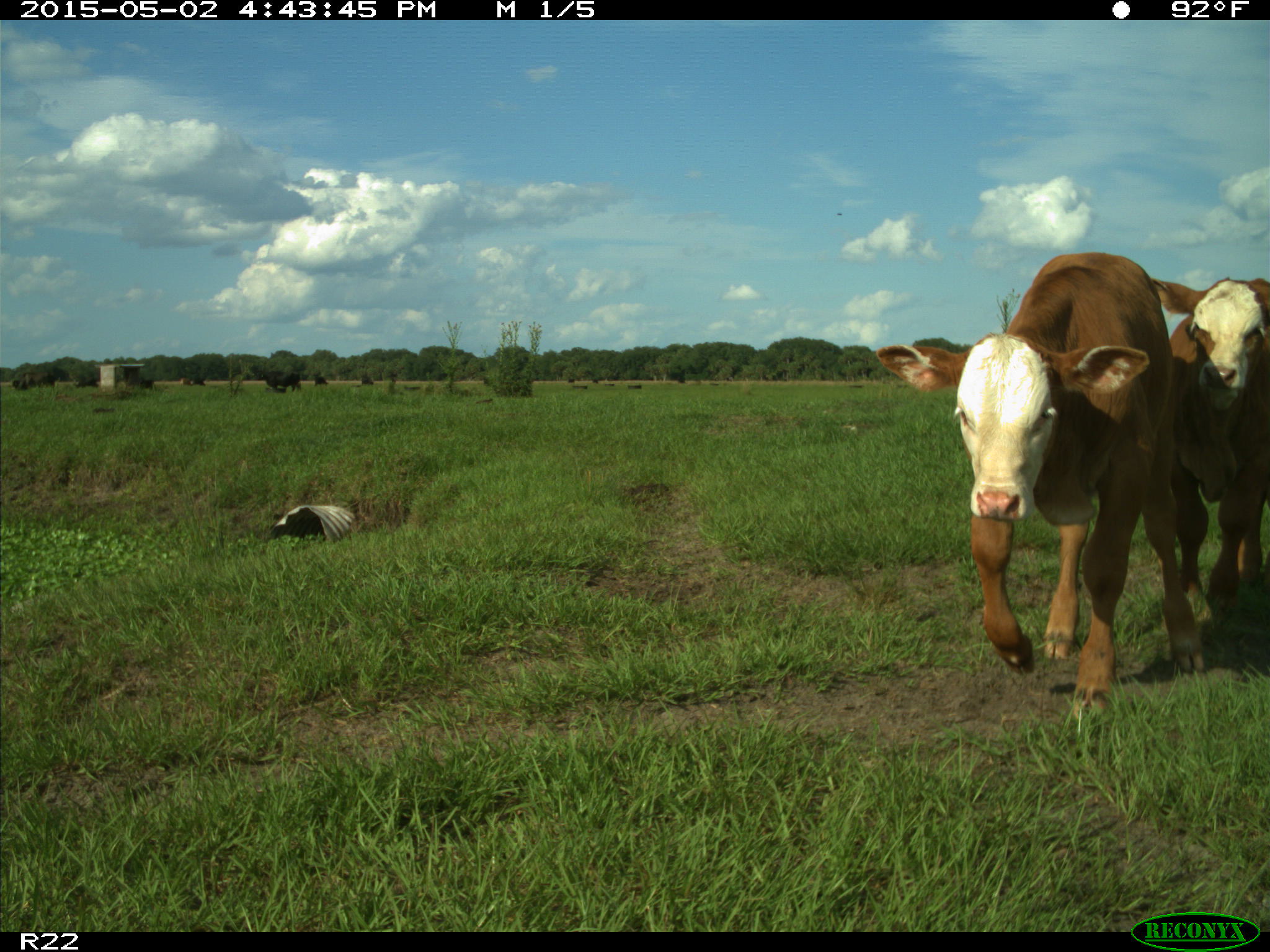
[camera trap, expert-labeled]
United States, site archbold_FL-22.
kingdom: Animalia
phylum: Chordata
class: Mammalia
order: Artiodactyla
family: Bovidae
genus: Bos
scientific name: Bos taurus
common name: domestic cow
Bos taurus (domestic cow).